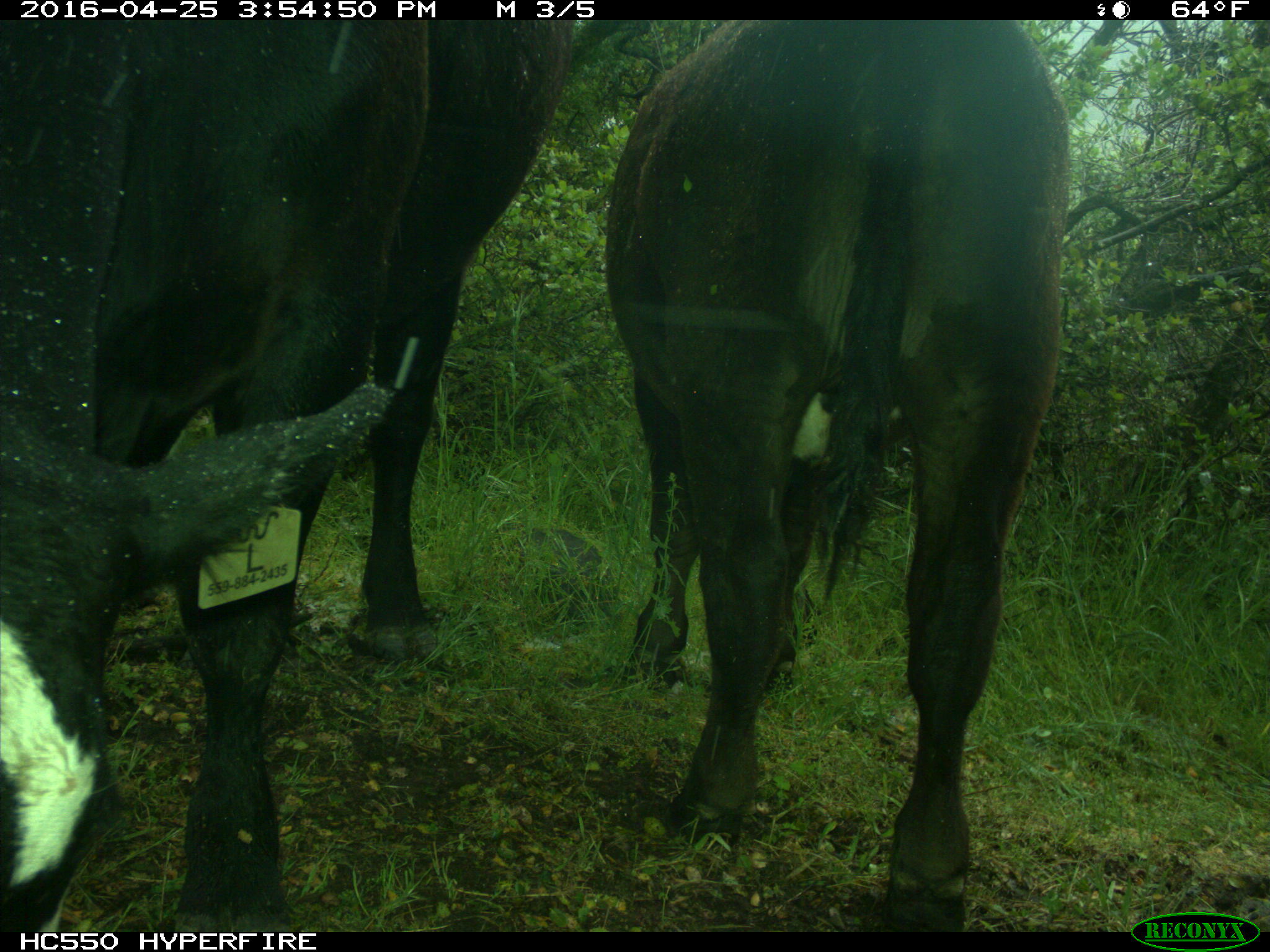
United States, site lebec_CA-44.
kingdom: Animalia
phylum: Chordata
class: Mammalia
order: Artiodactyla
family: Bovidae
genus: Bos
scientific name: Bos taurus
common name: domestic cow